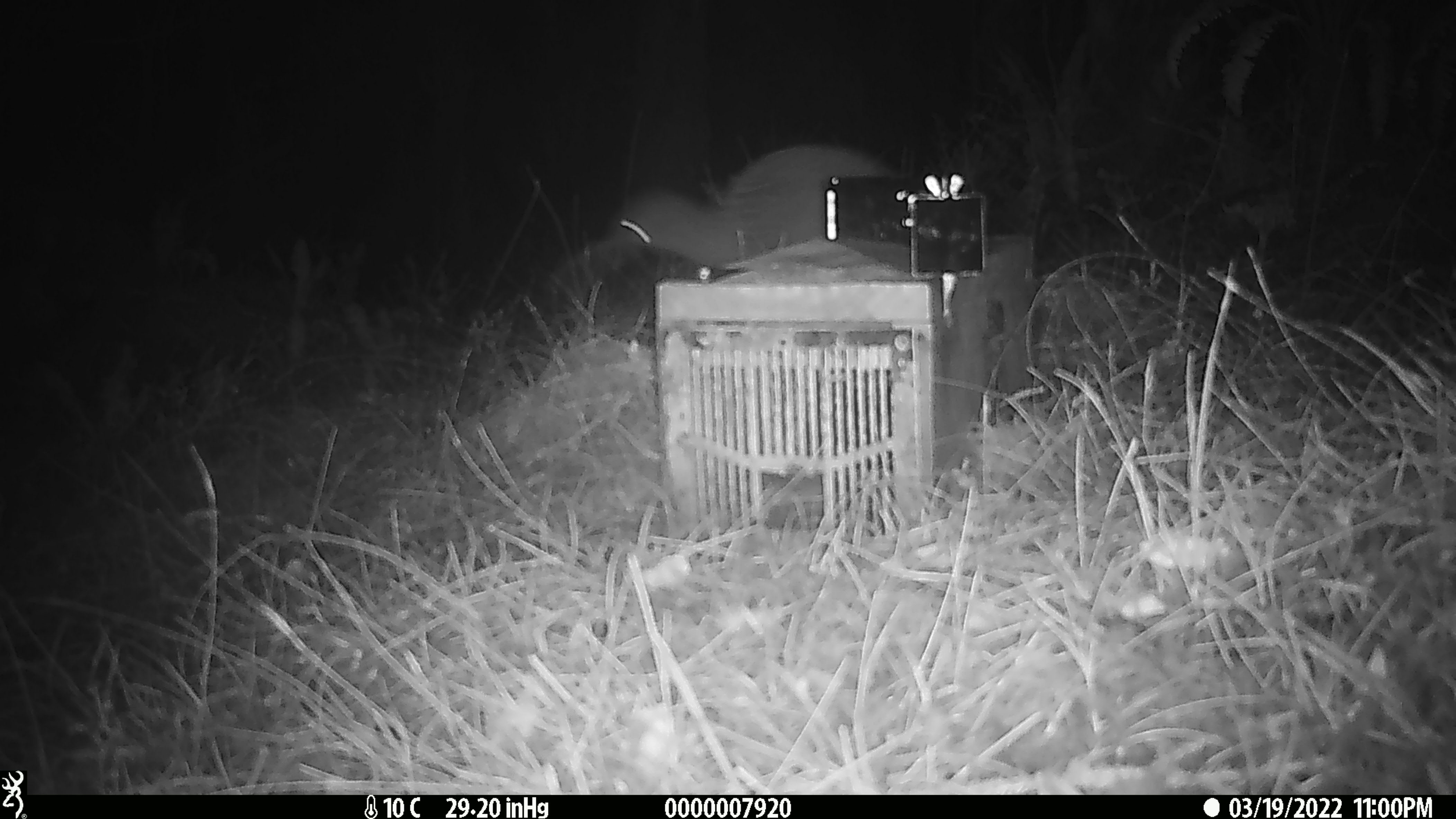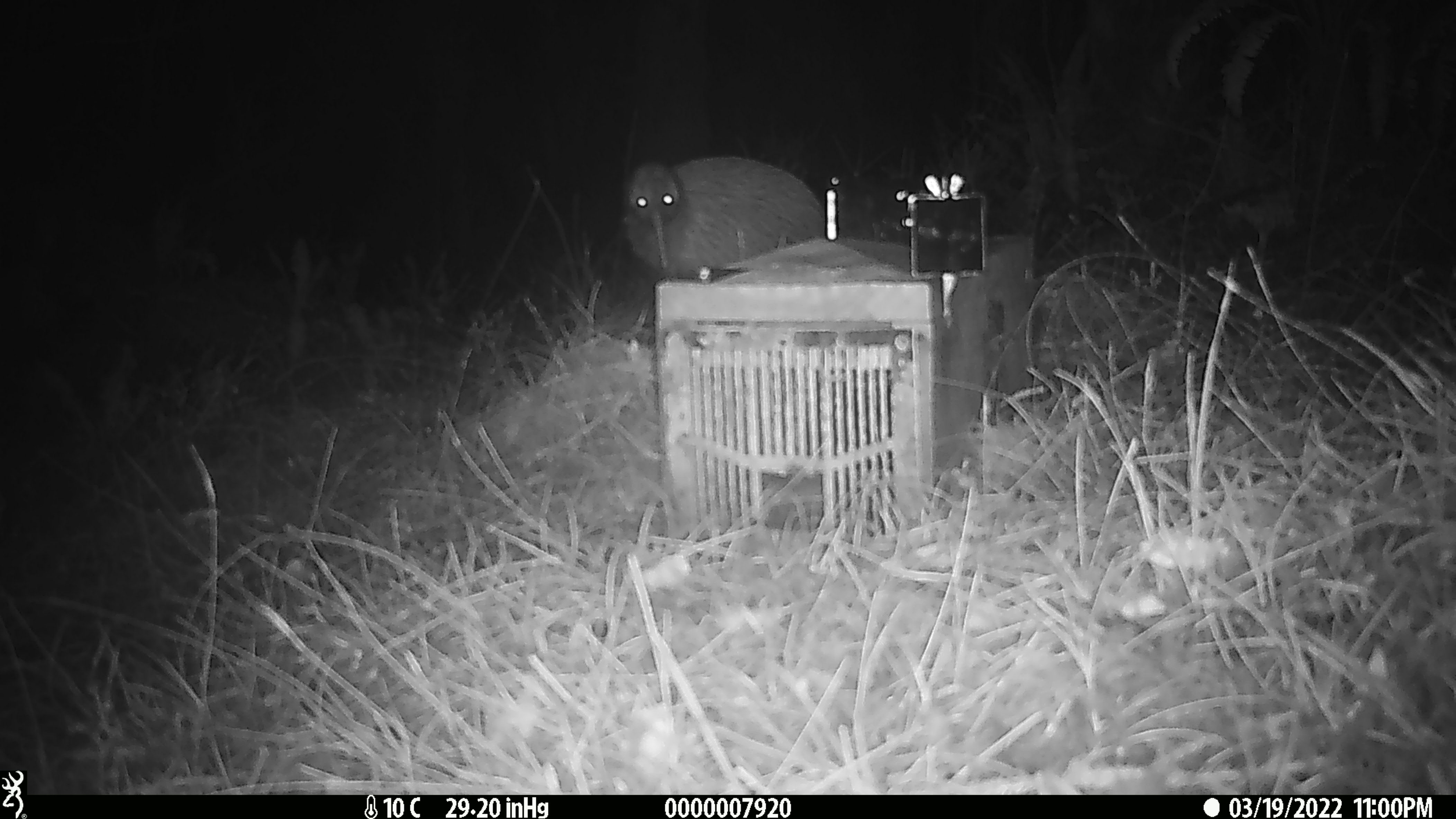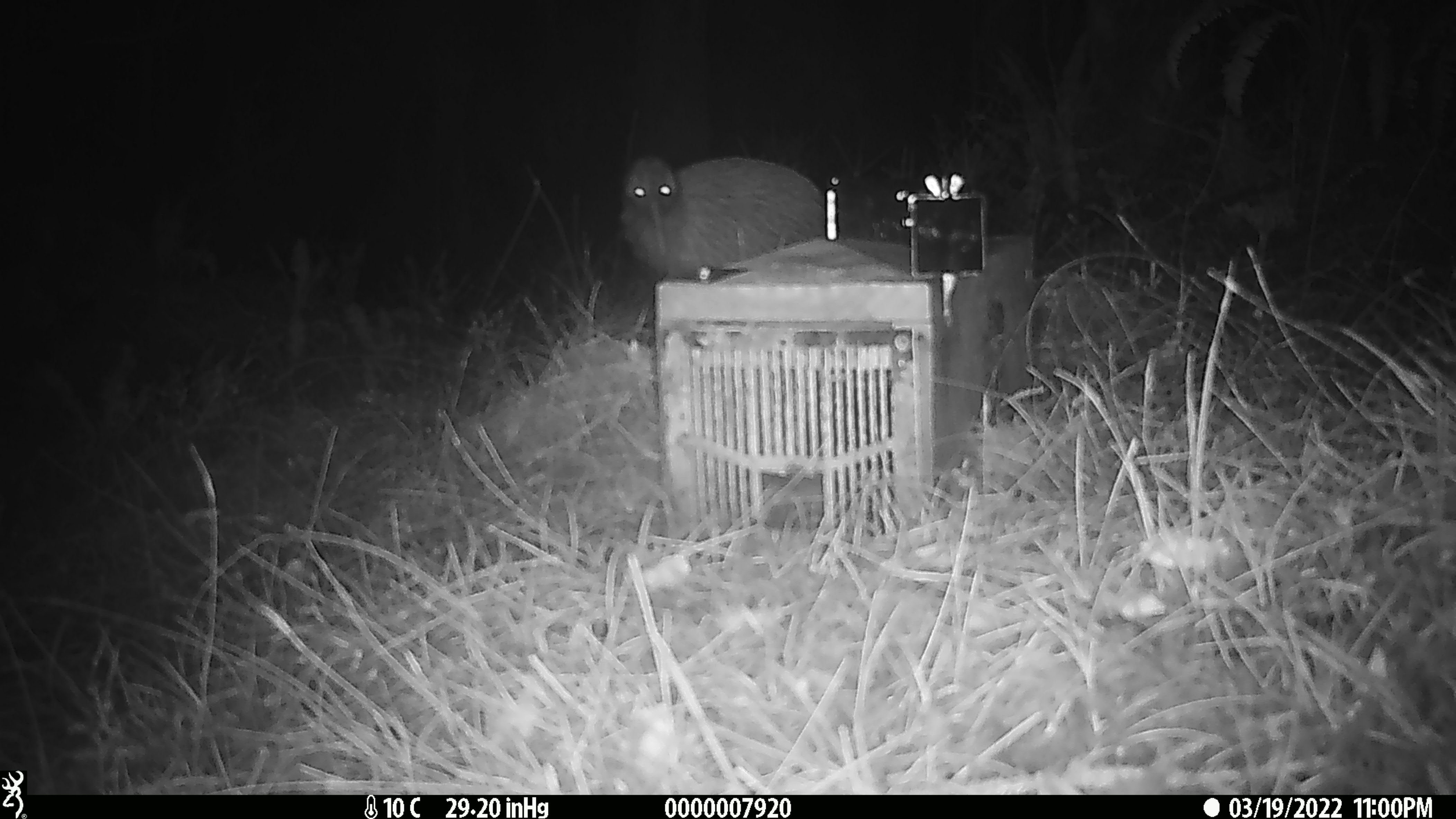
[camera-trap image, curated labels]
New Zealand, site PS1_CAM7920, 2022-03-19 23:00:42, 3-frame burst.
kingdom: Animalia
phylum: Chordata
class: Aves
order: Apterygiformes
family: Apterygidae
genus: Apteryx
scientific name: Apteryx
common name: kiwi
Kiwi (Apteryx).